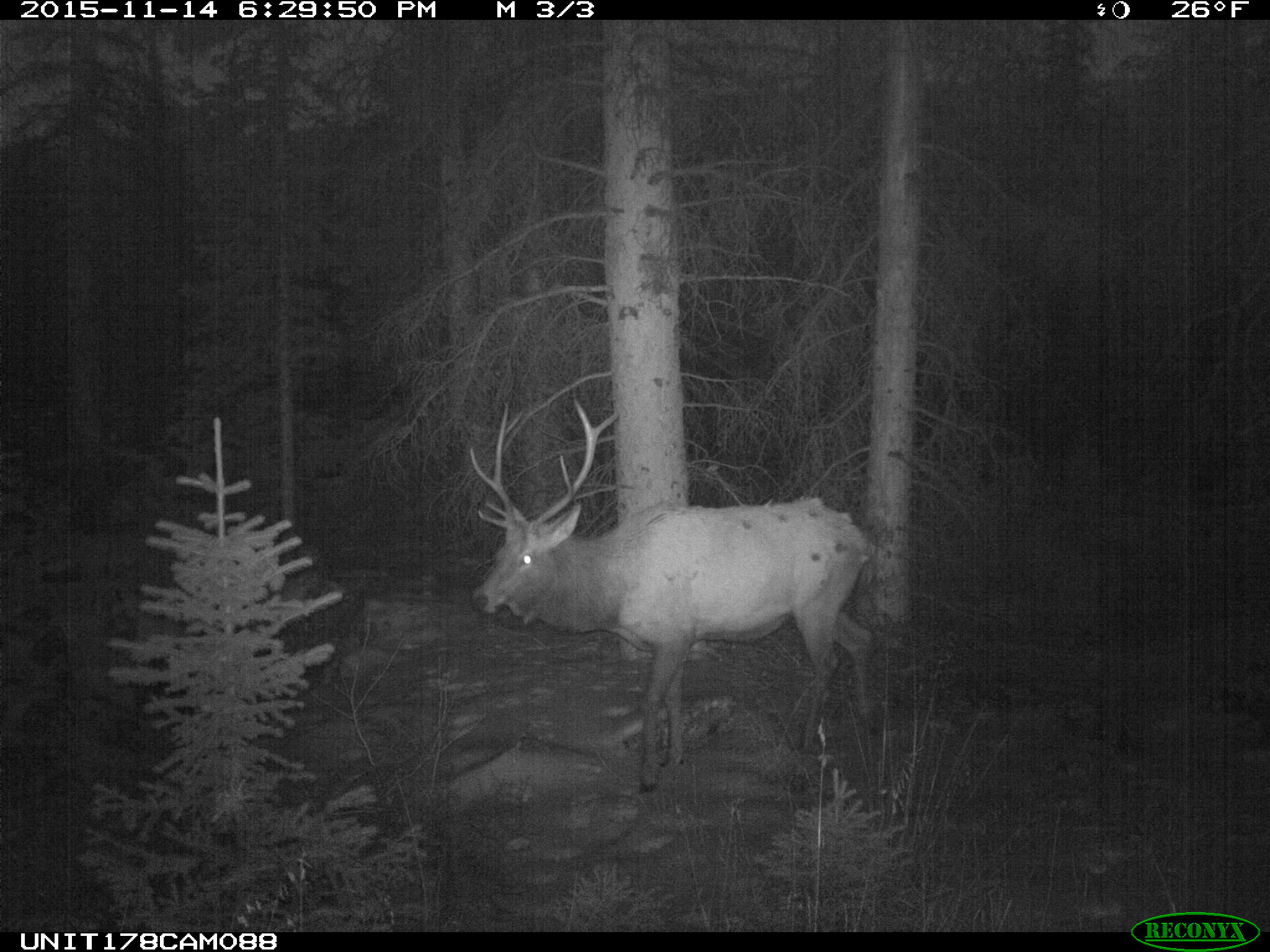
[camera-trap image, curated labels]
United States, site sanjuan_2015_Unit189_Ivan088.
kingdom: Animalia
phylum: Chordata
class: Mammalia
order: Artiodactyla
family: Cervidae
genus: Cervus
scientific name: Cervus elaphus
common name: red deer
Cervus elaphus (red deer).